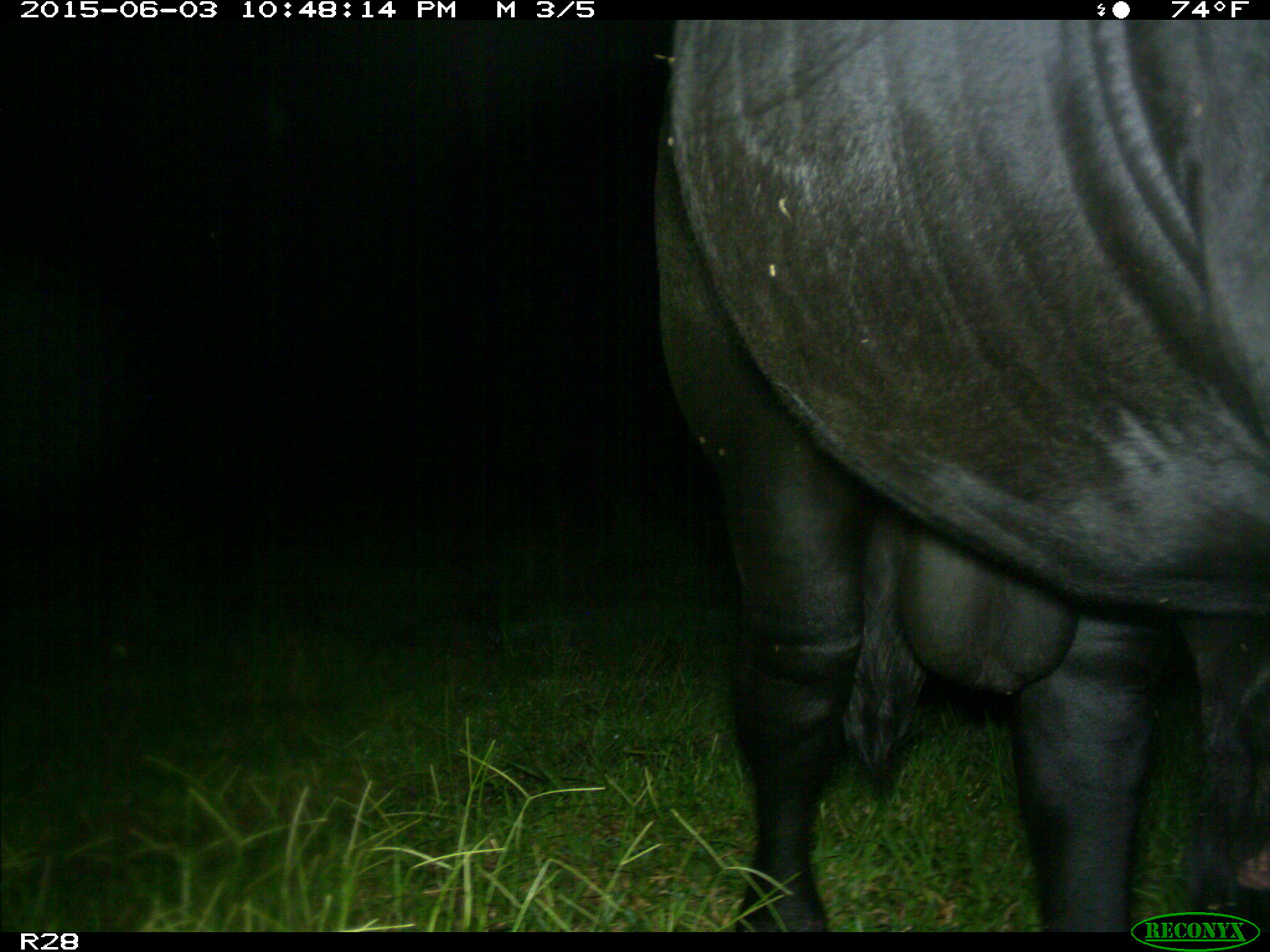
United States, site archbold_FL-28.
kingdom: Animalia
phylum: Chordata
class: Mammalia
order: Artiodactyla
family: Bovidae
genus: Bos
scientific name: Bos taurus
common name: domestic cow